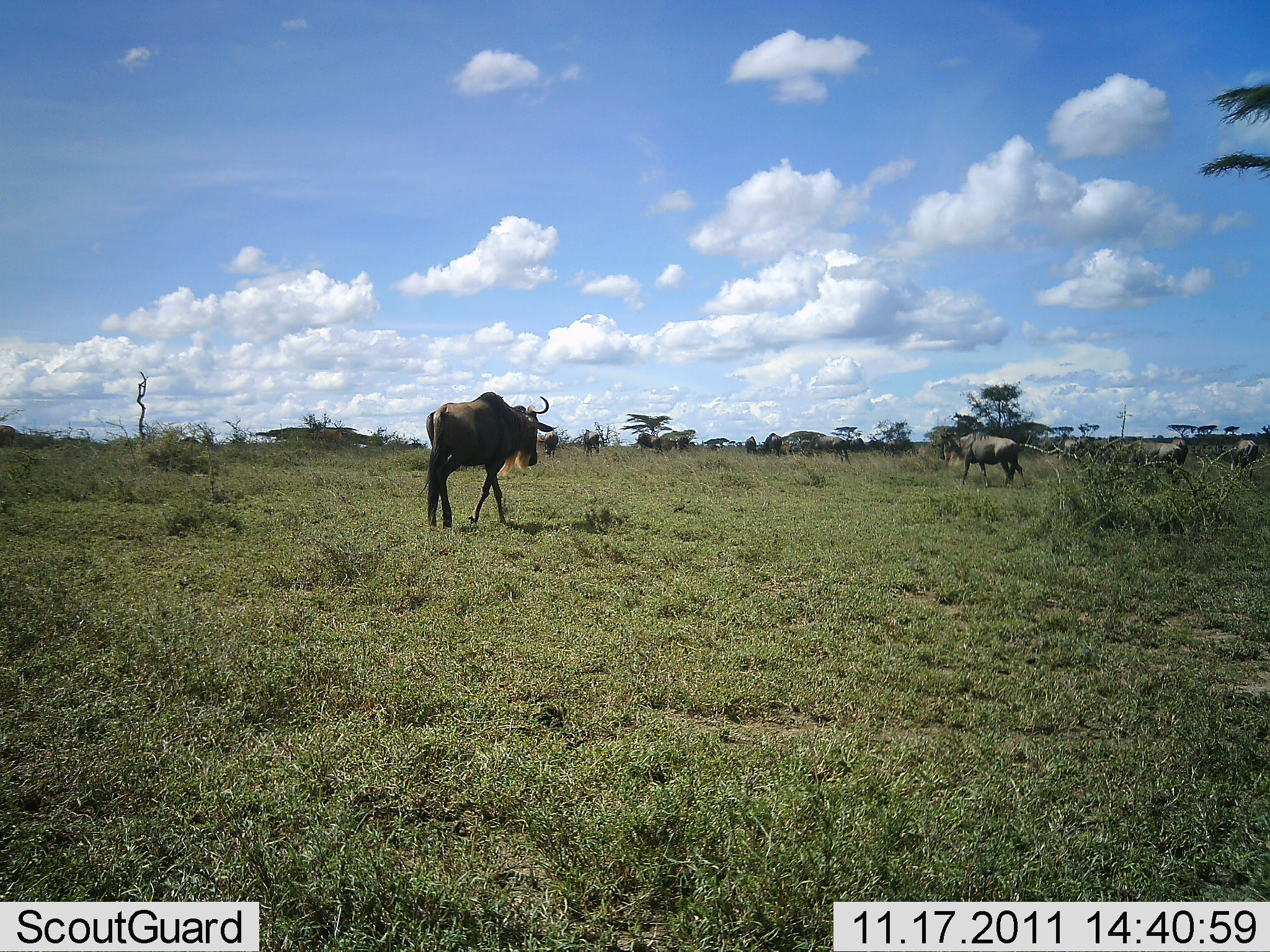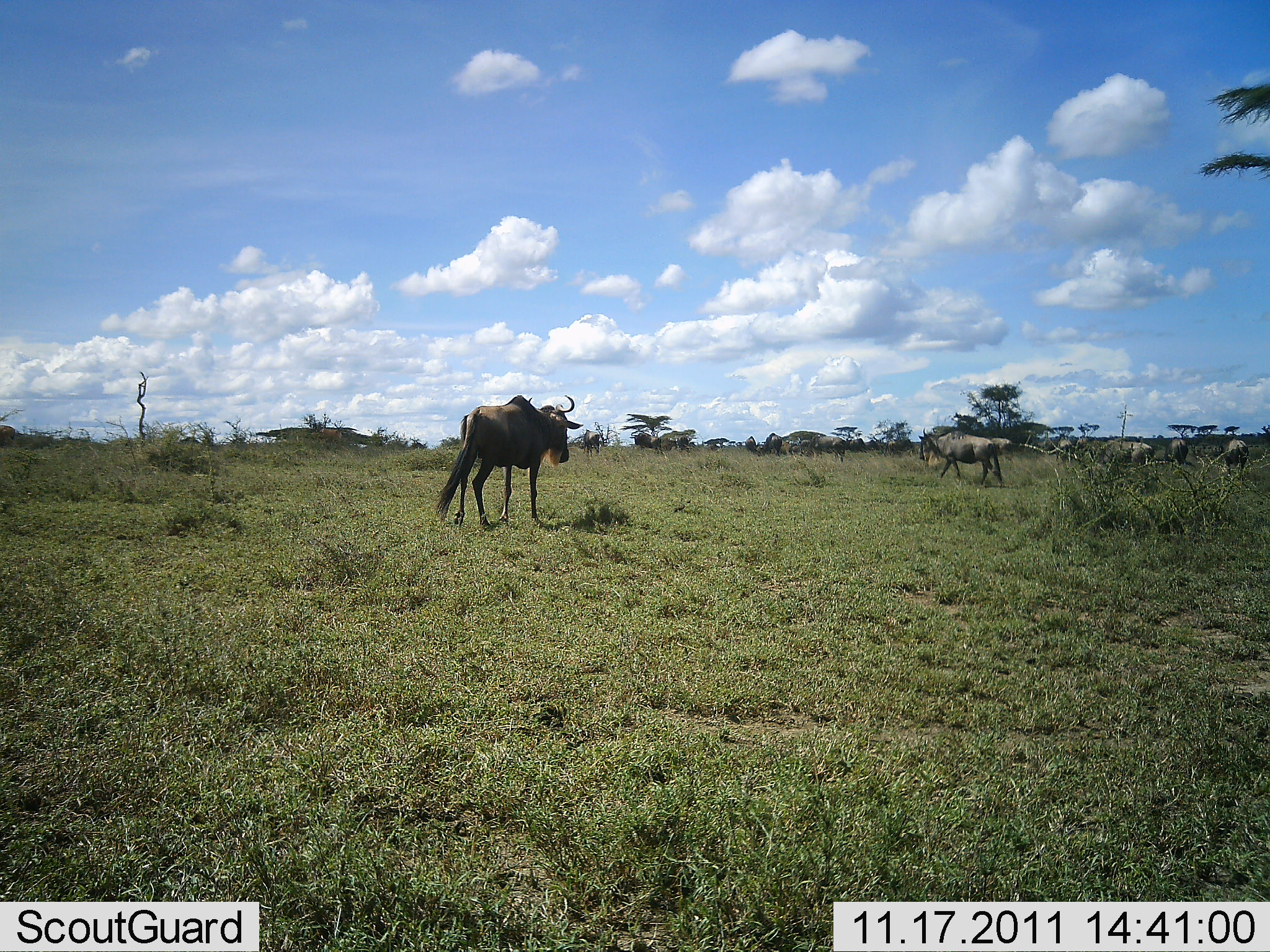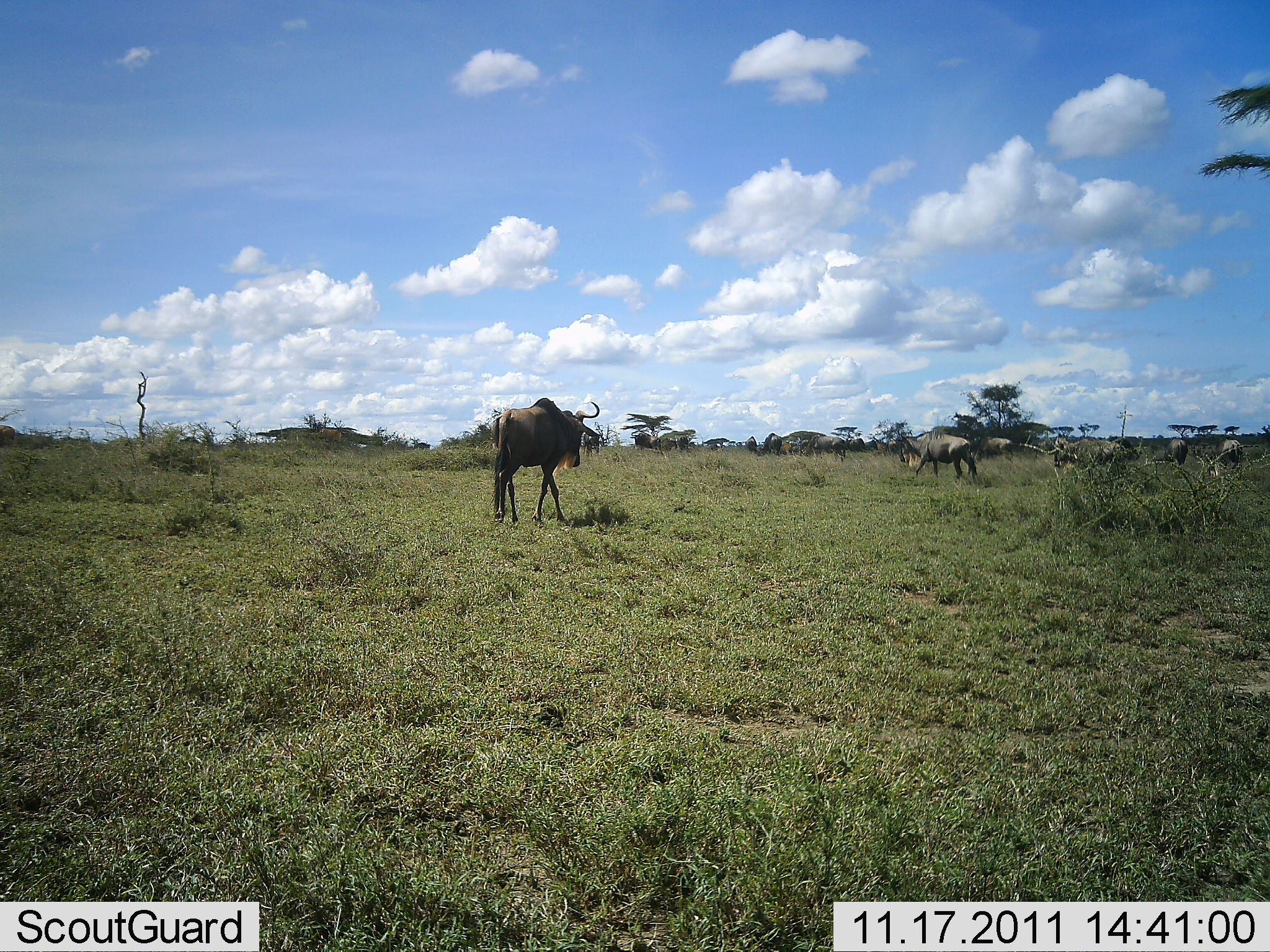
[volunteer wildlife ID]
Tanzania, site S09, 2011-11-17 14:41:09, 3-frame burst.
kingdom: Animalia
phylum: Chordata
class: Mammalia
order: Artiodactyla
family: Bovidae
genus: Connochaetes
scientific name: Connochaetes taurinus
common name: blue wildebeest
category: wildebeest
Wildebeest (blue wildebeest) (Connochaetes taurinus), count 8. Behavior (volunteer vote fractions): standing 20%, resting 0%, moving 90%, interacting 0%. Young present (vote fraction): 0%. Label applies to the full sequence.